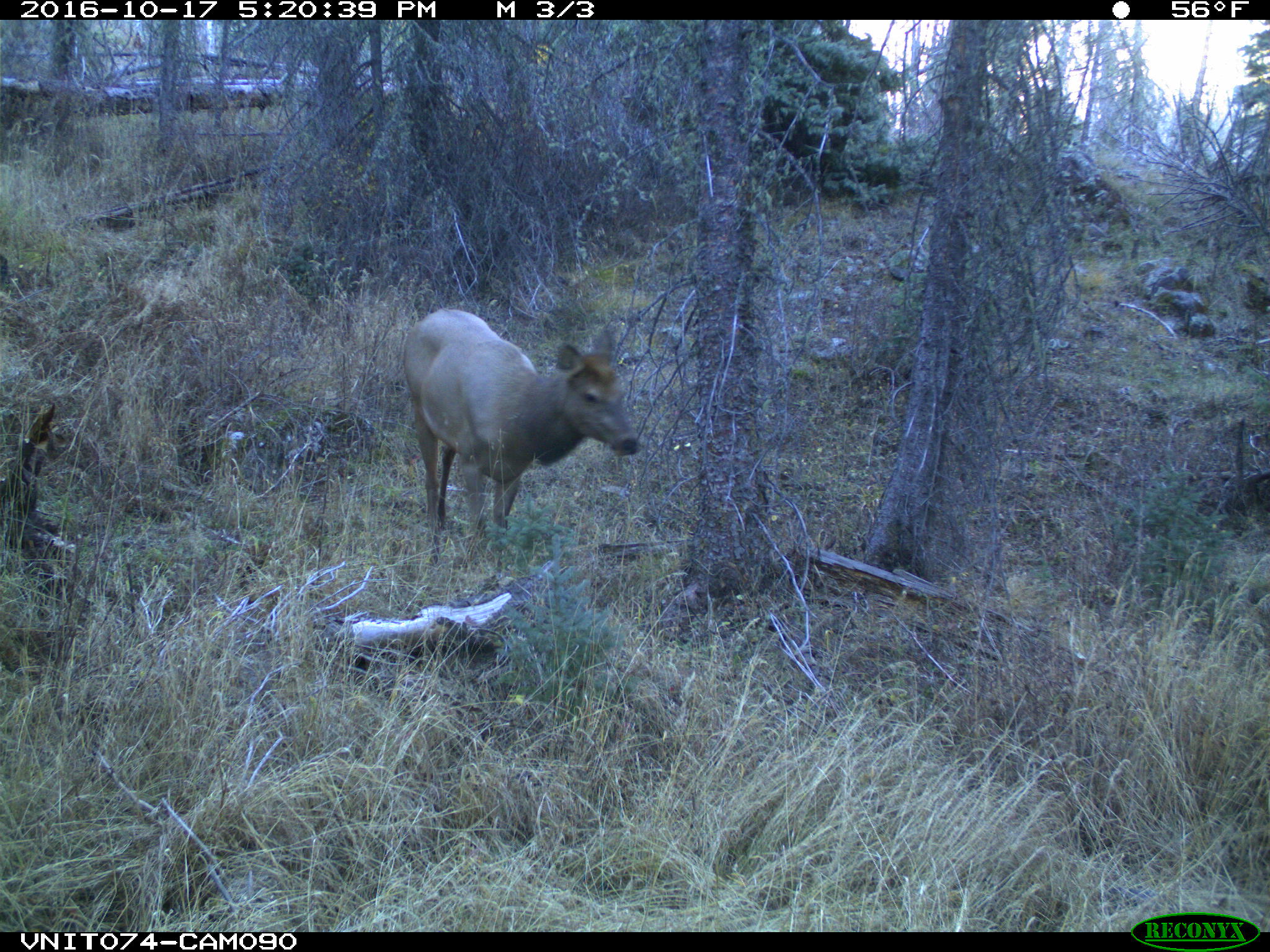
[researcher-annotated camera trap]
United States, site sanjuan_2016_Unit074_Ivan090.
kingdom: Animalia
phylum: Chordata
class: Mammalia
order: Artiodactyla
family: Cervidae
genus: Cervus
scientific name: Cervus elaphus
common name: red deer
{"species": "Cervus elaphus (red deer)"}